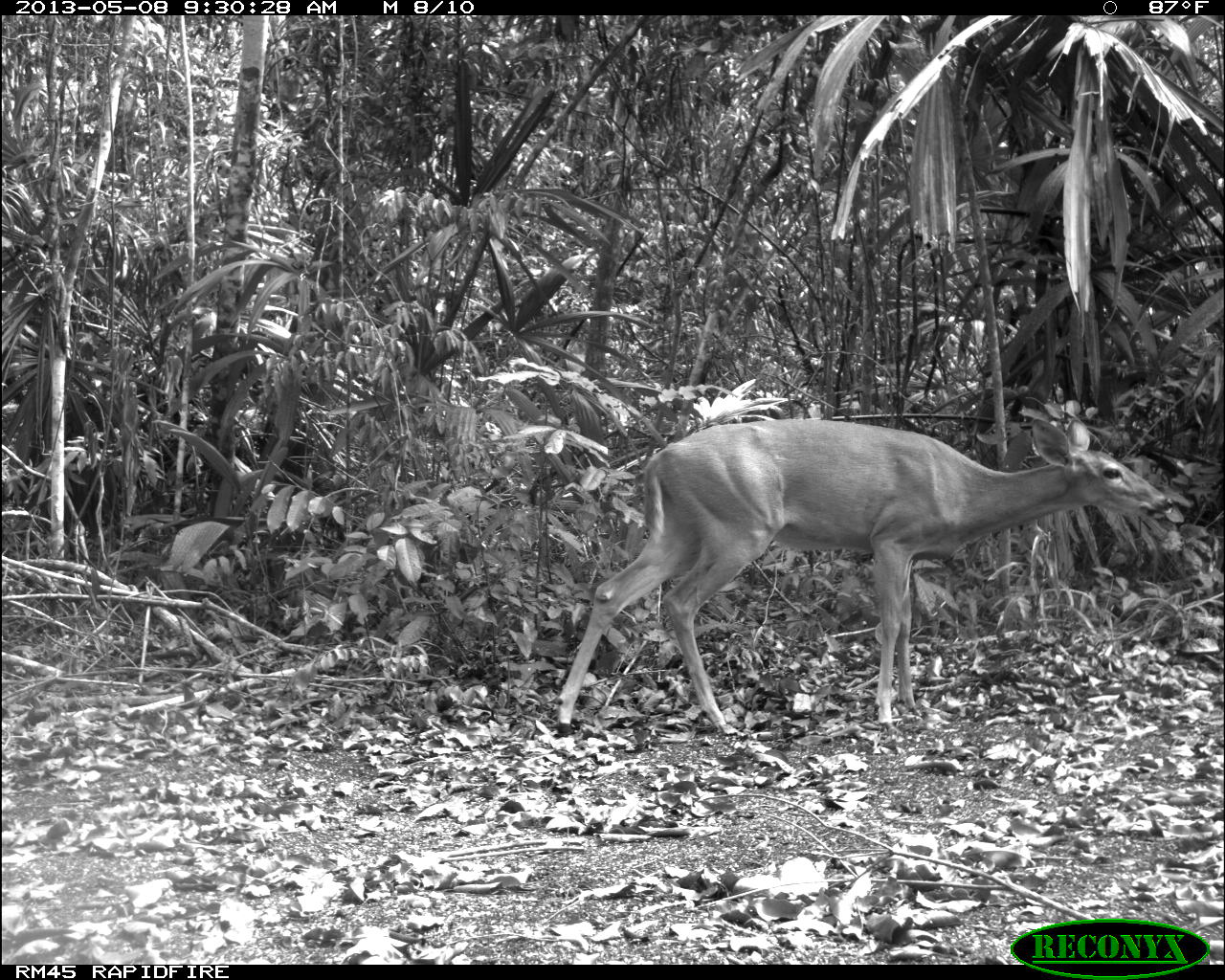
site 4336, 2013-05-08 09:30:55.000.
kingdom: Animalia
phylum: Chordata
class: Mammalia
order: Artiodactyla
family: Cervidae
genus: Odocoileus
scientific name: Odocoileus virginianus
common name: white-tailed deer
Odocoileus virginianus (white-tailed deer), count 2, sex female.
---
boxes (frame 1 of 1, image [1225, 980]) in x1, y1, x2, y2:
odocoileus virginianus: 546, 415, 1175, 734